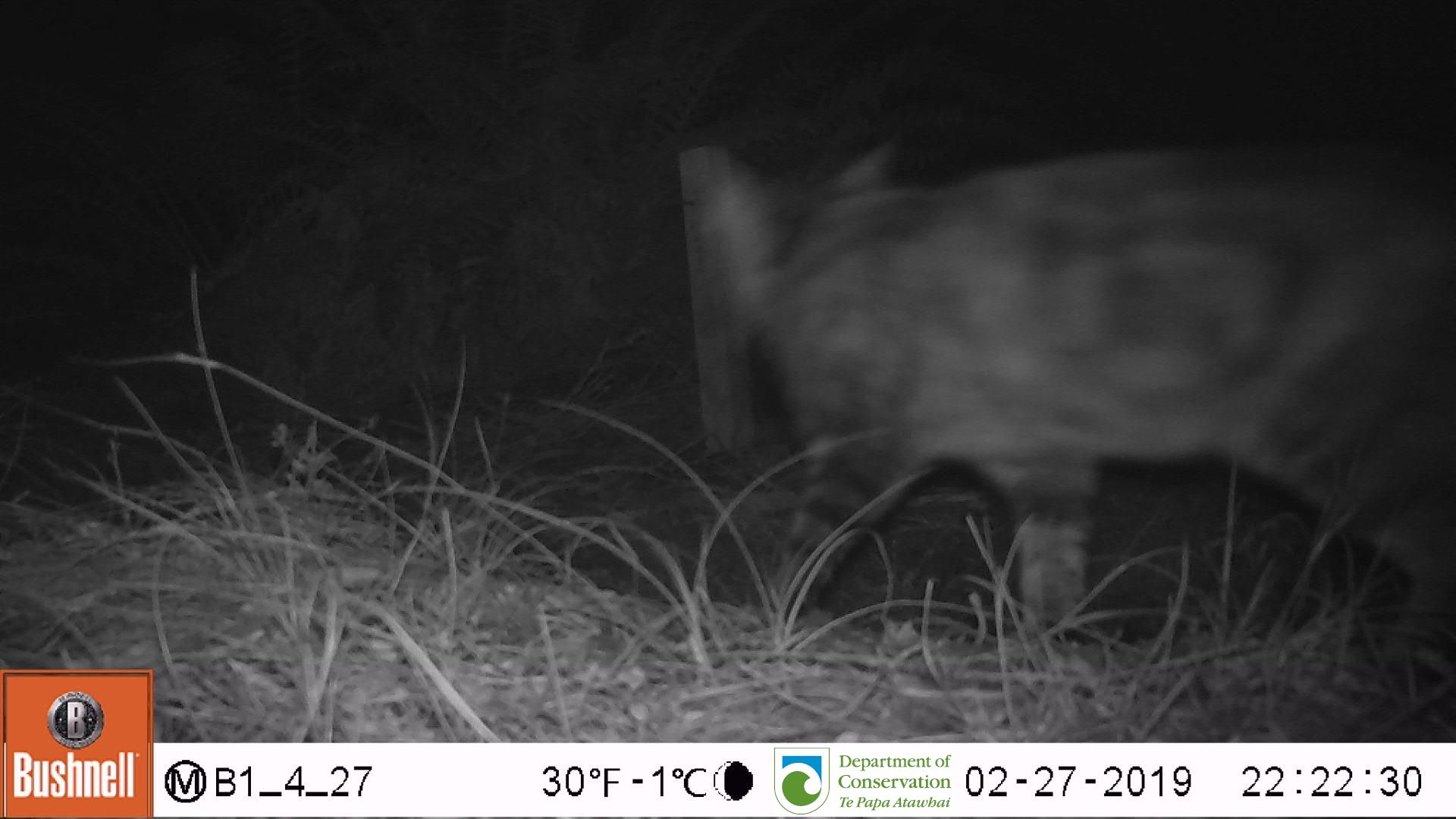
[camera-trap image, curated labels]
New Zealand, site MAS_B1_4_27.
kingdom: Animalia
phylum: Chordata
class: Mammalia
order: Carnivora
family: Felidae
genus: Felis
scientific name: Felis catus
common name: domestic cat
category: cat